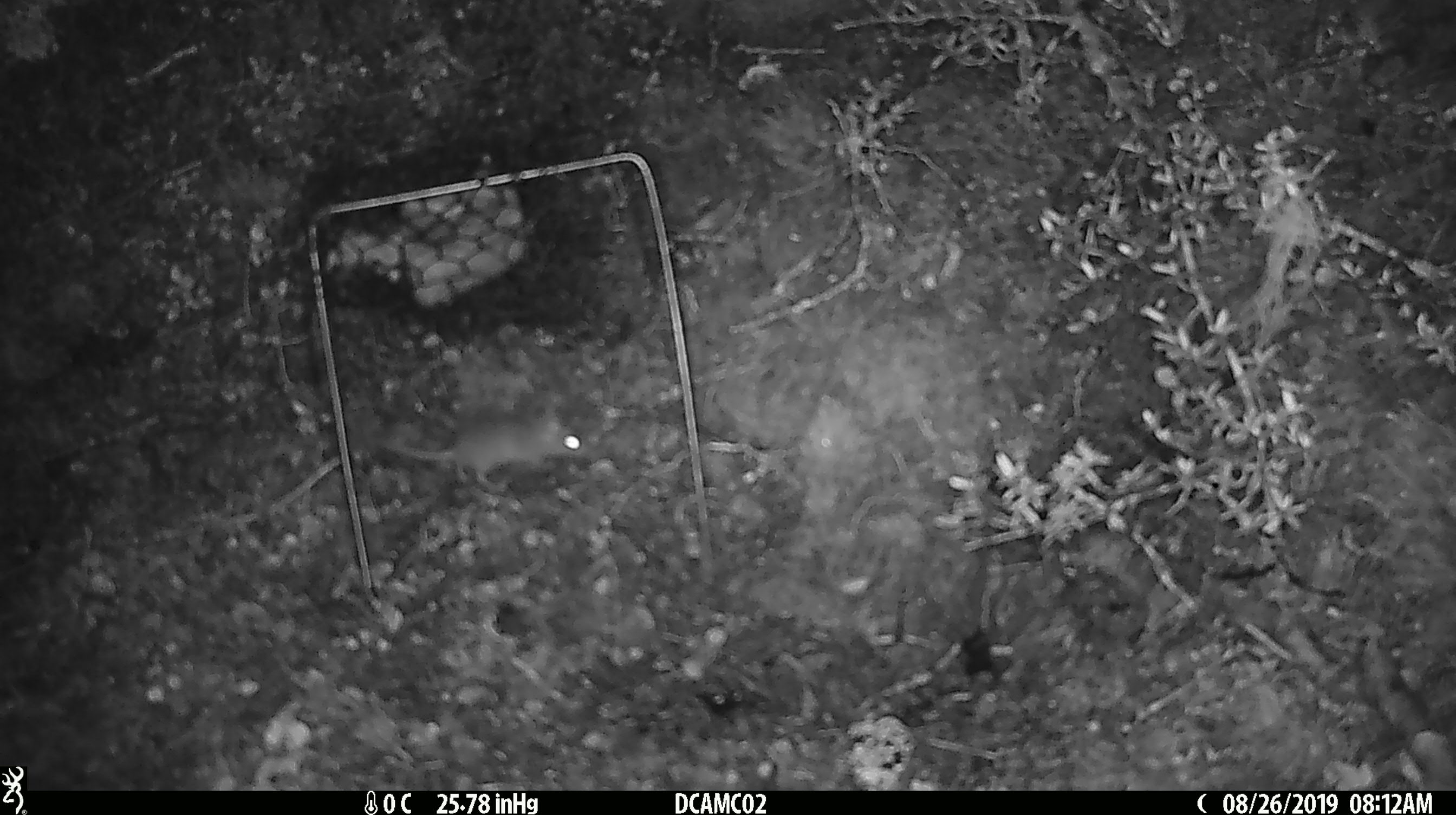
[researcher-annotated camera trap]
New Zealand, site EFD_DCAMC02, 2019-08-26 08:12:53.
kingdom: Animalia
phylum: Chordata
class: Mammalia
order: Rodentia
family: Muridae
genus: Mus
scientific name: Mus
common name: mouse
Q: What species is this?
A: Mouse (Mus).